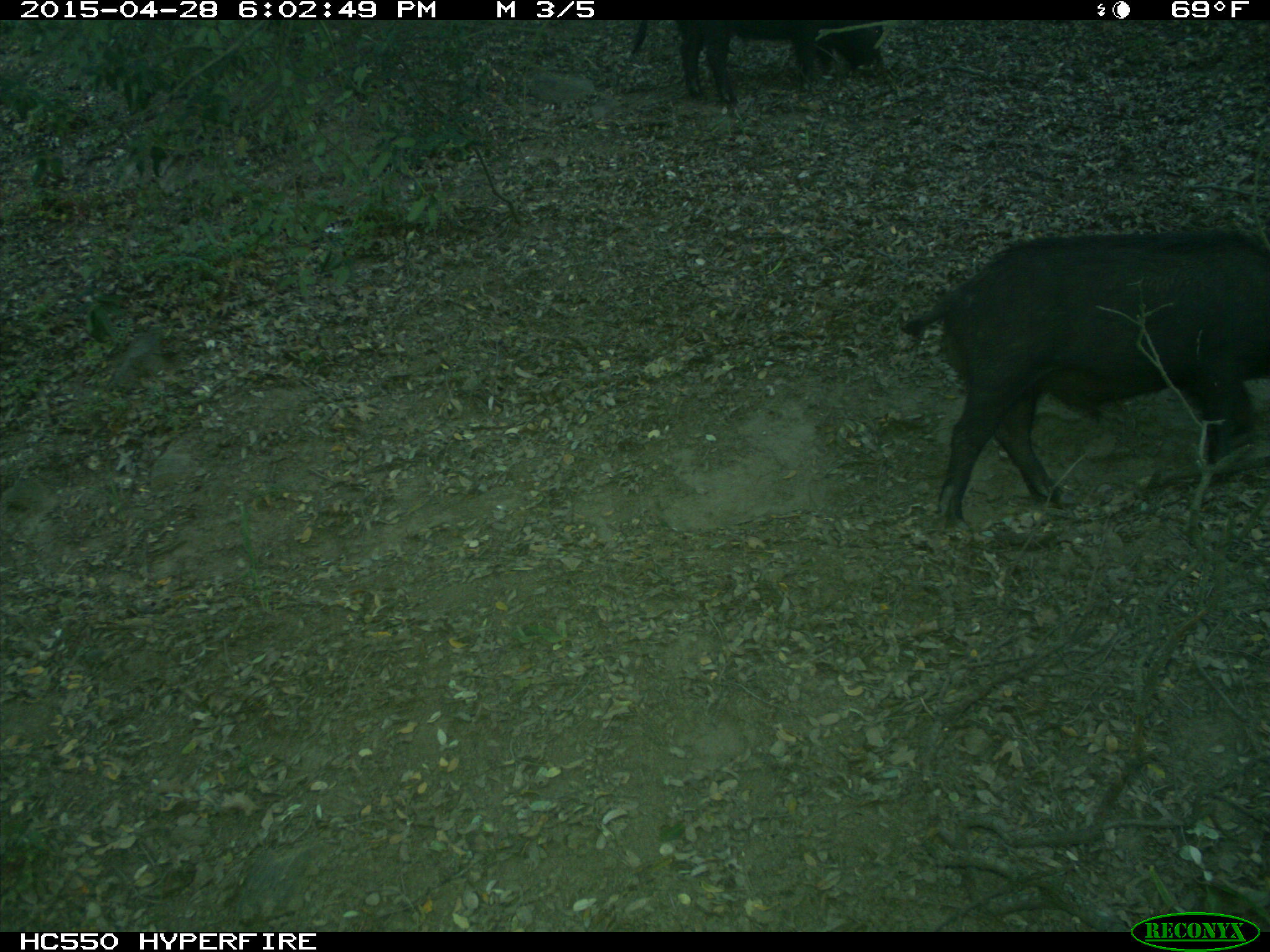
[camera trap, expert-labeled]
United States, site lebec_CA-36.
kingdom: Animalia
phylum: Chordata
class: Mammalia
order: Artiodactyla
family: Suidae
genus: Sus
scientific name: Sus scrofa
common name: wild boar